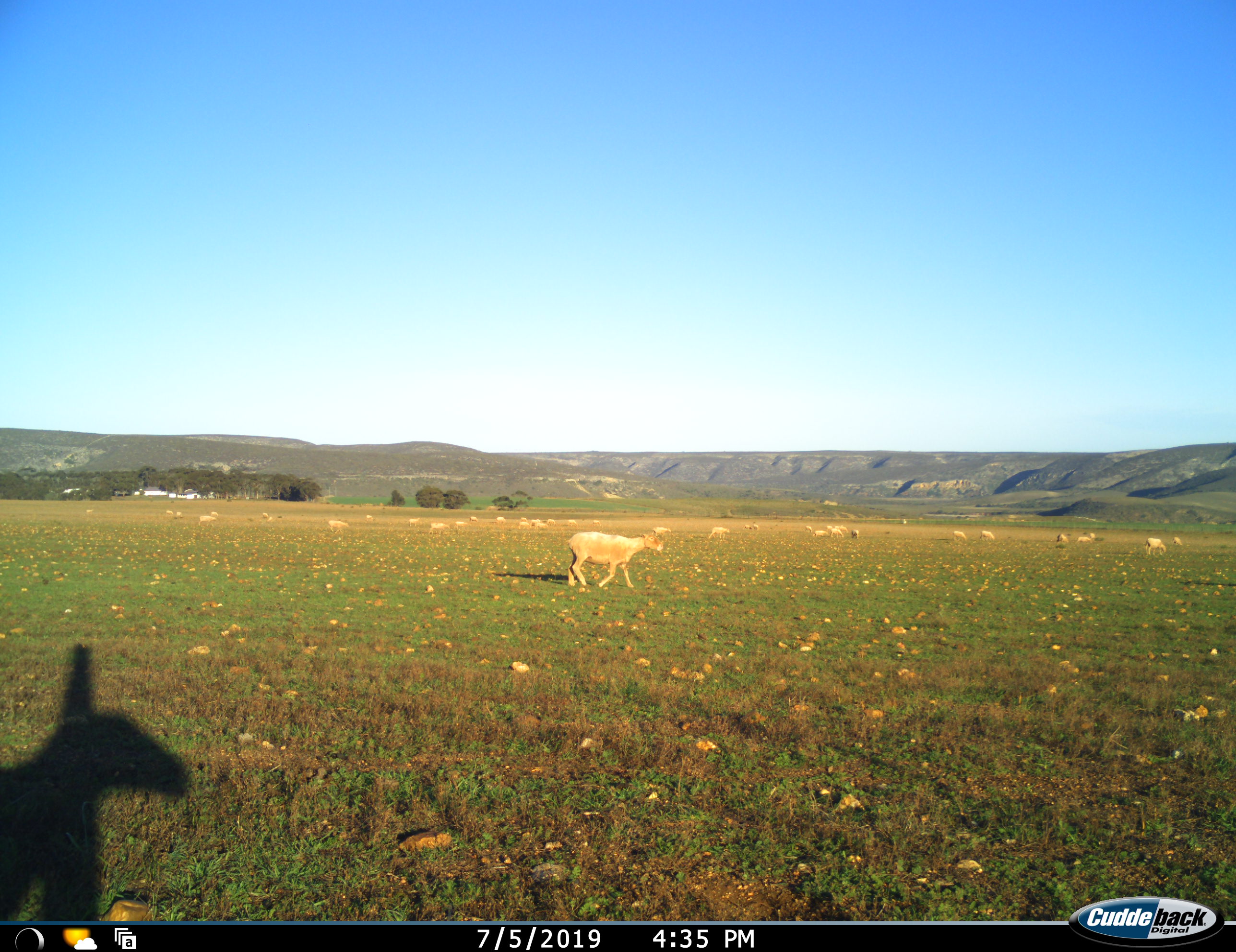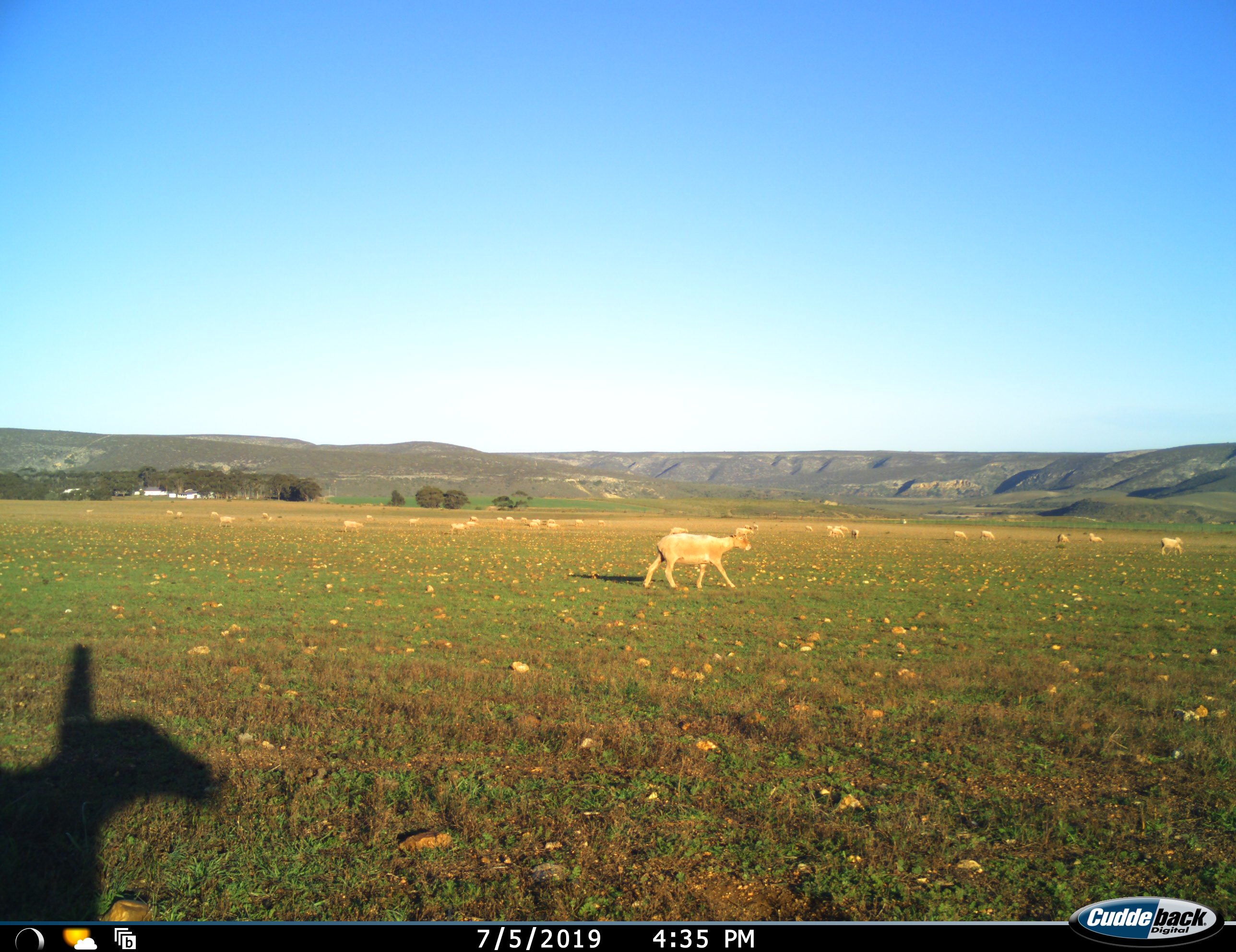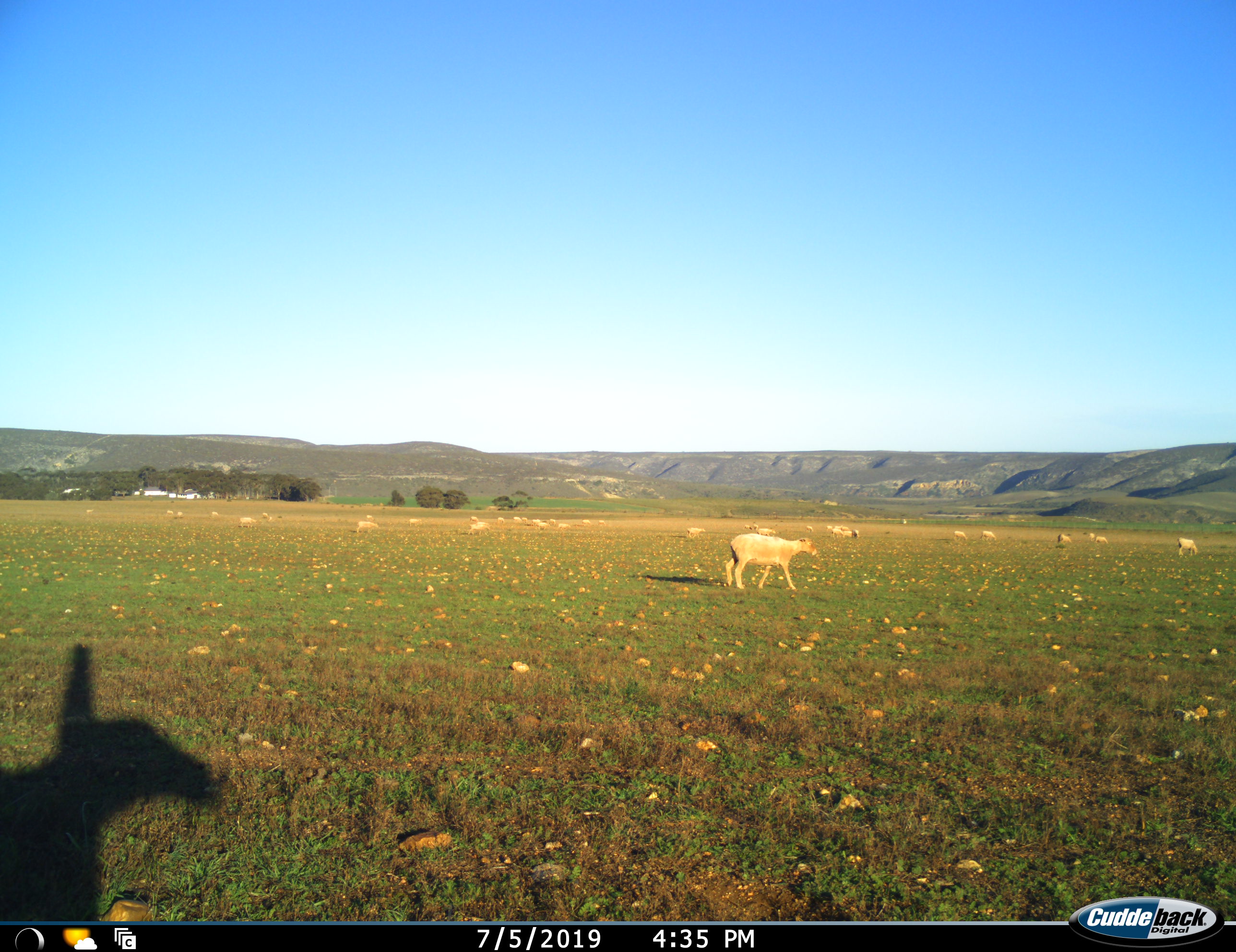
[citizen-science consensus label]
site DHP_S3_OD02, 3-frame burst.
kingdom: Animalia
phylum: Chordata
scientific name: Vertebrata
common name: domestic animal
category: domesticanimal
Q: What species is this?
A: Domesticanimal (domestic animal) (Vertebrata).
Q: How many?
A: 11-50.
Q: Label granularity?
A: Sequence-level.